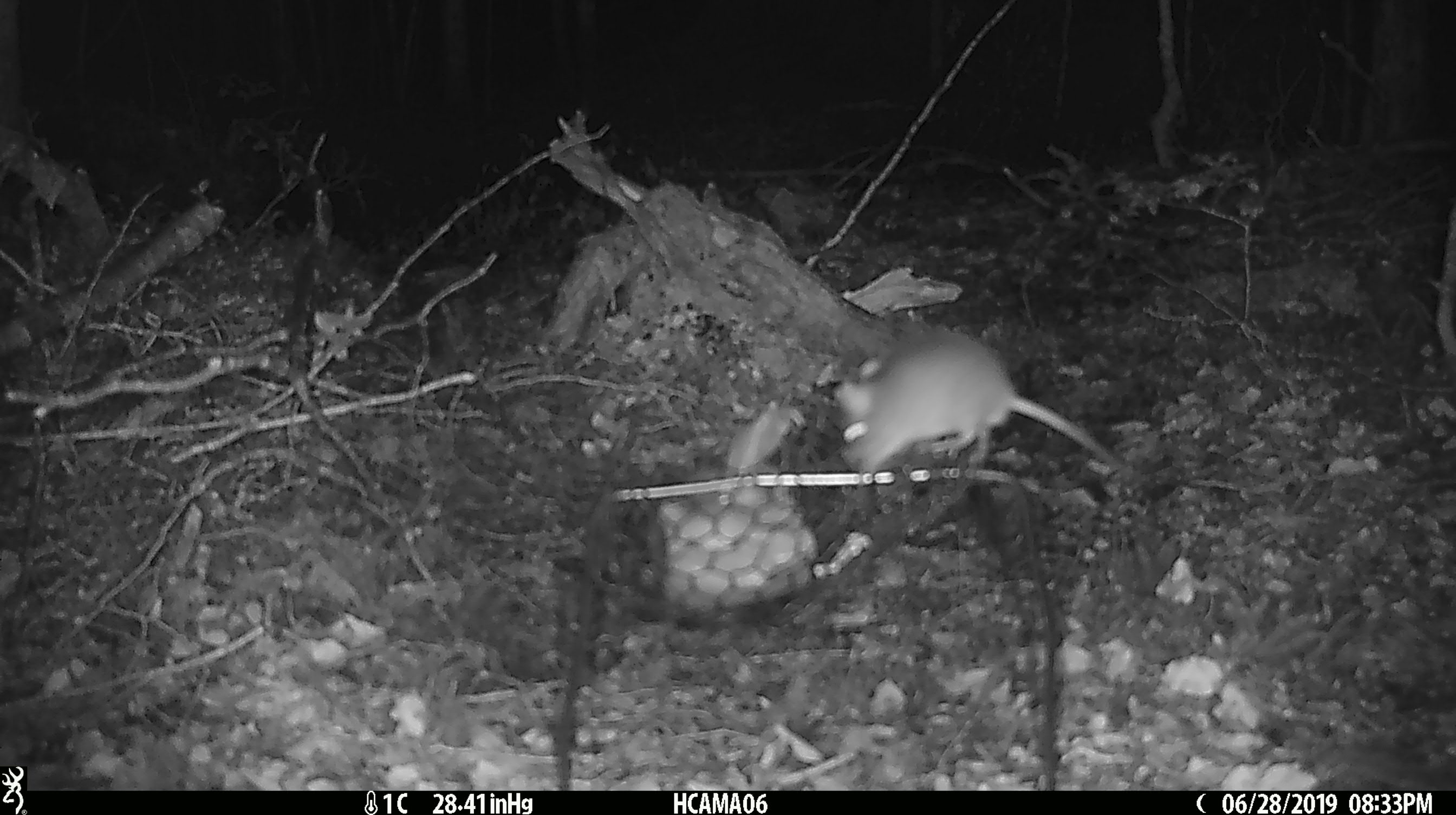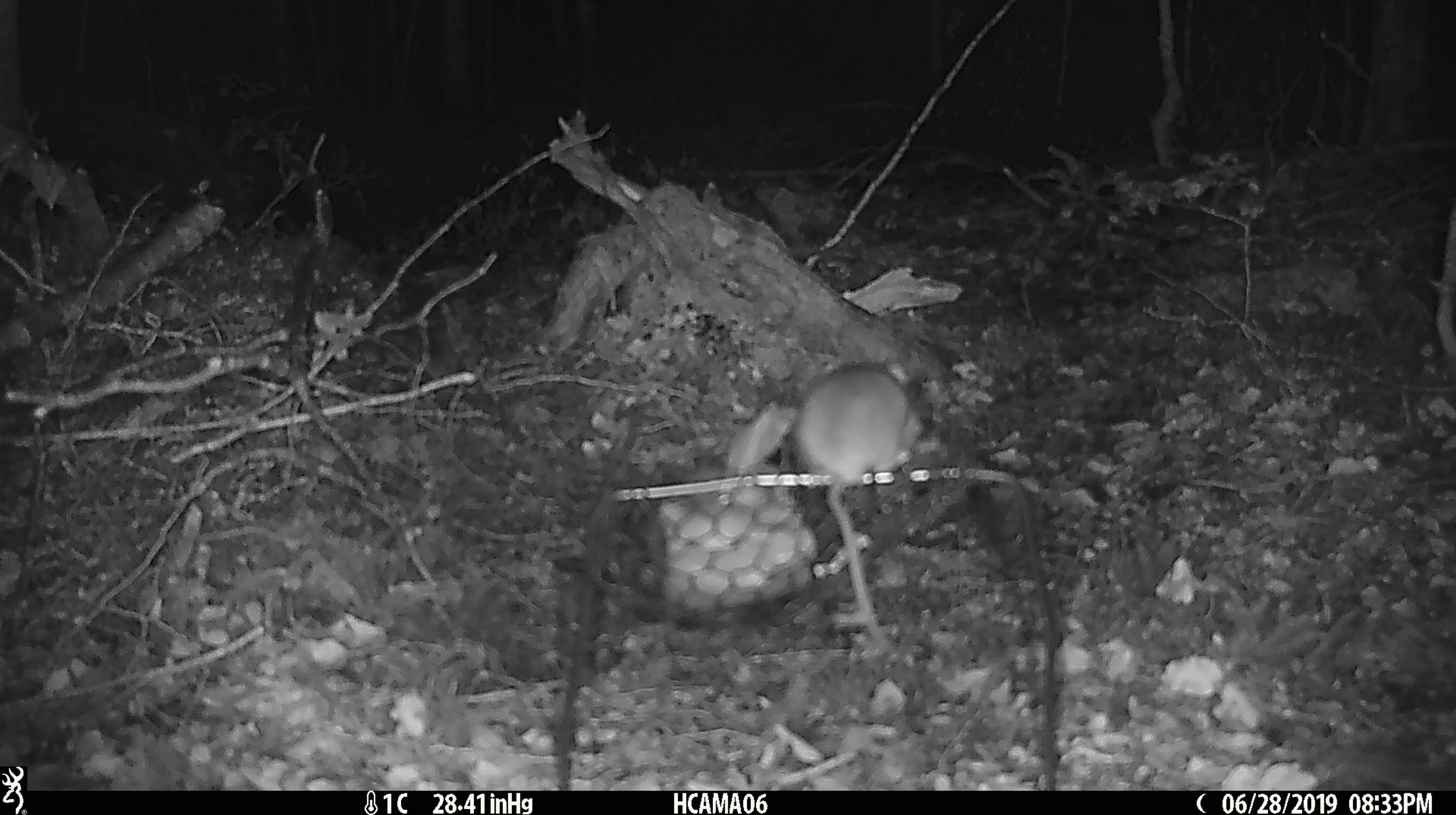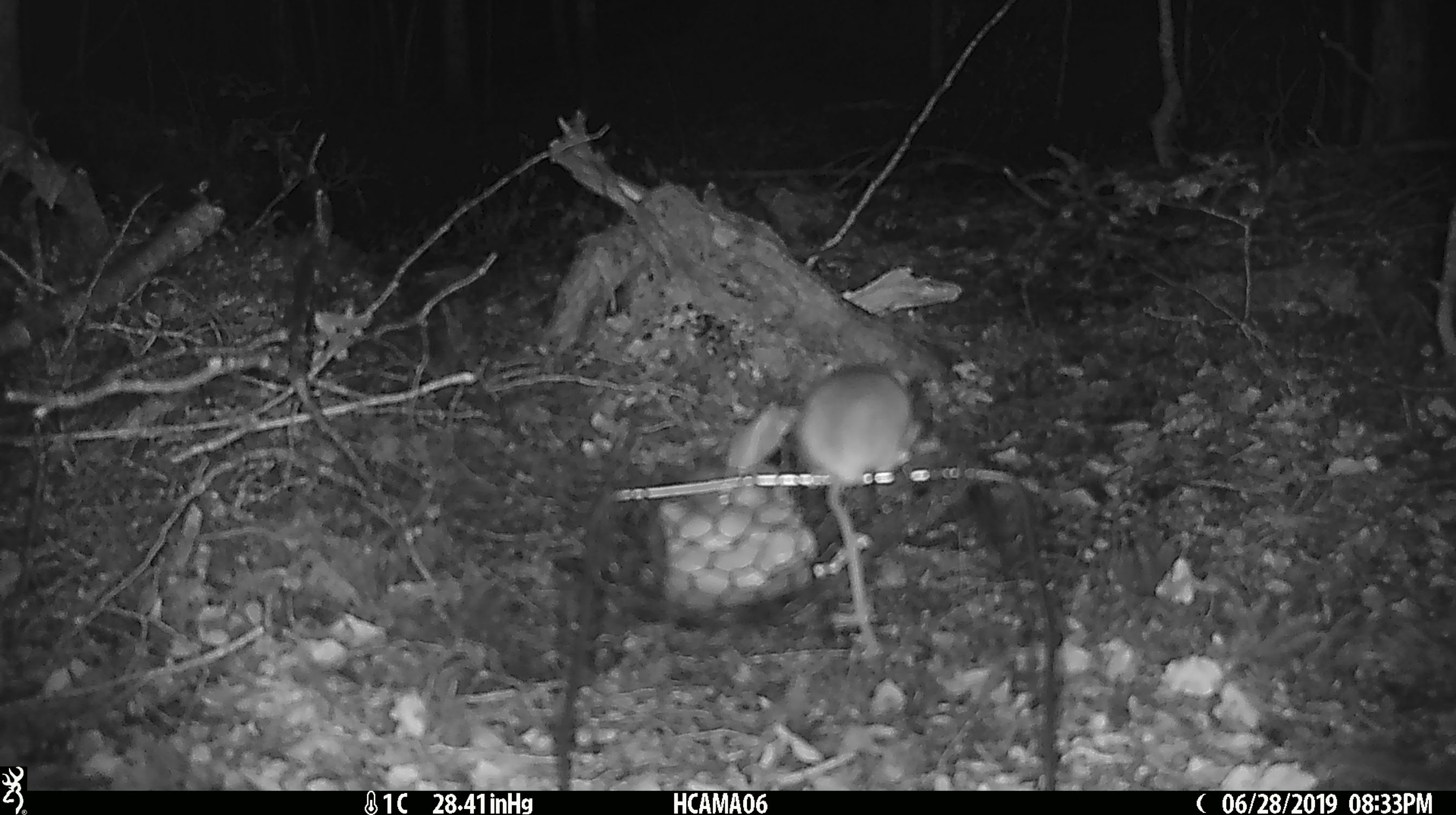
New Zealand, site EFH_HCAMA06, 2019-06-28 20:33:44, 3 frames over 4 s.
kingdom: Animalia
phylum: Chordata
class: Mammalia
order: Rodentia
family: Muridae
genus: Mus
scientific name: Mus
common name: mouse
Mouse (Mus).